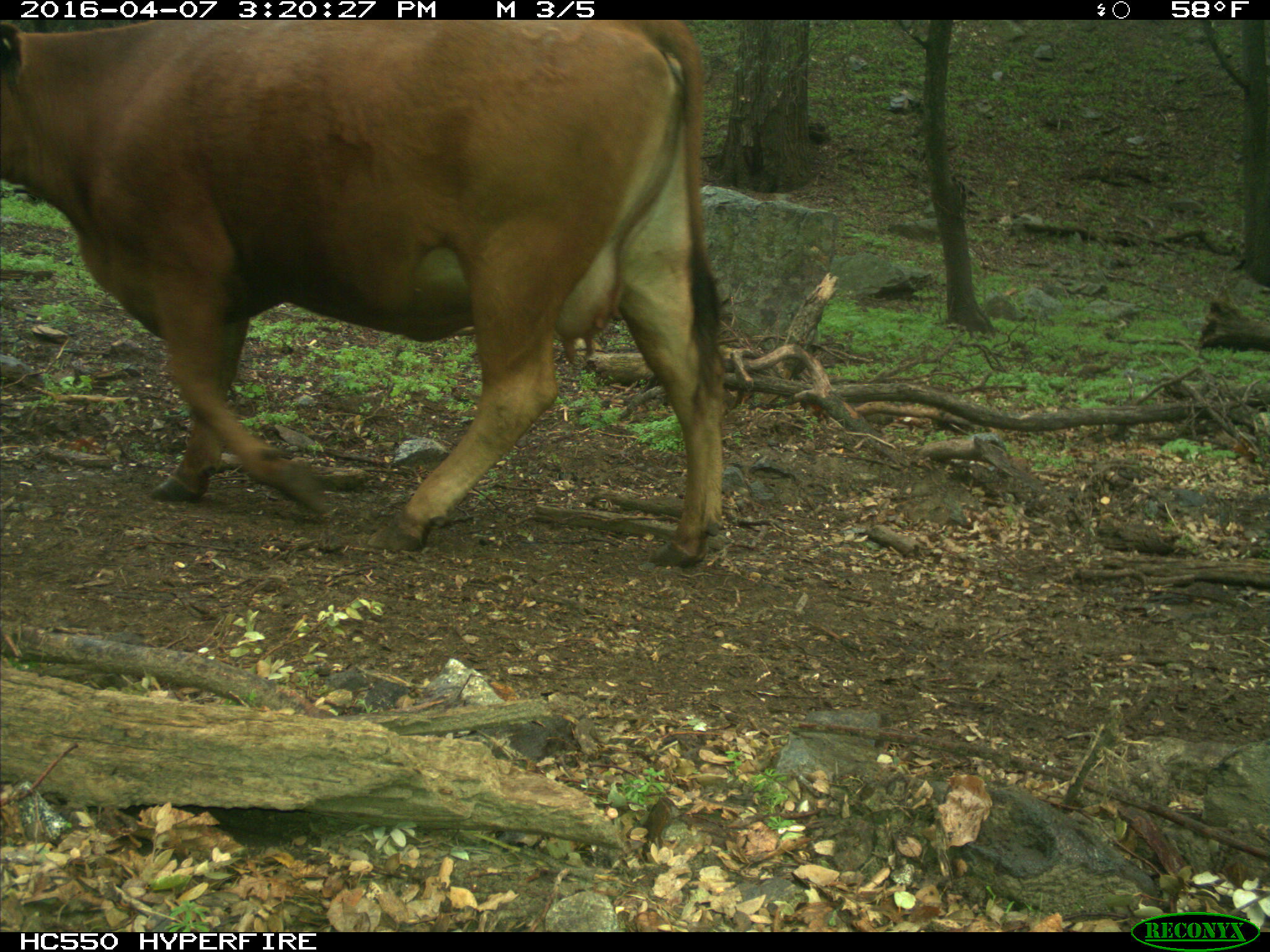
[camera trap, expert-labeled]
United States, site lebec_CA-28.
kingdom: Animalia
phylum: Chordata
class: Mammalia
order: Artiodactyla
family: Bovidae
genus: Bos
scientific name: Bos taurus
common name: domestic cow